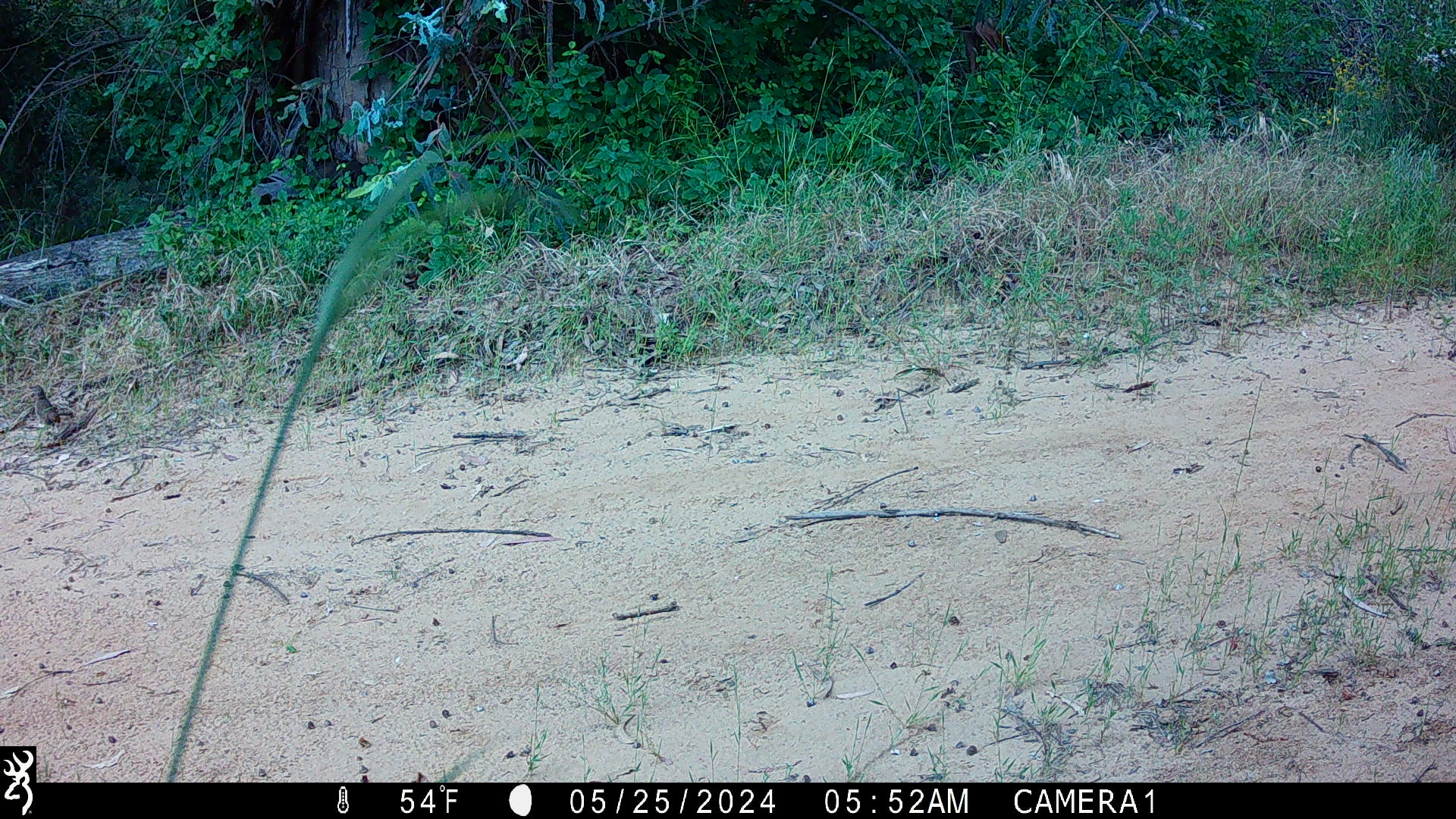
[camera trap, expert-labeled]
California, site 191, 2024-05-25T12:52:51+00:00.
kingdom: Animalia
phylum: Chordata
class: Aves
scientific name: Aves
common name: bird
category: unknown bird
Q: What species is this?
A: Unknown bird (bird) (Aves).